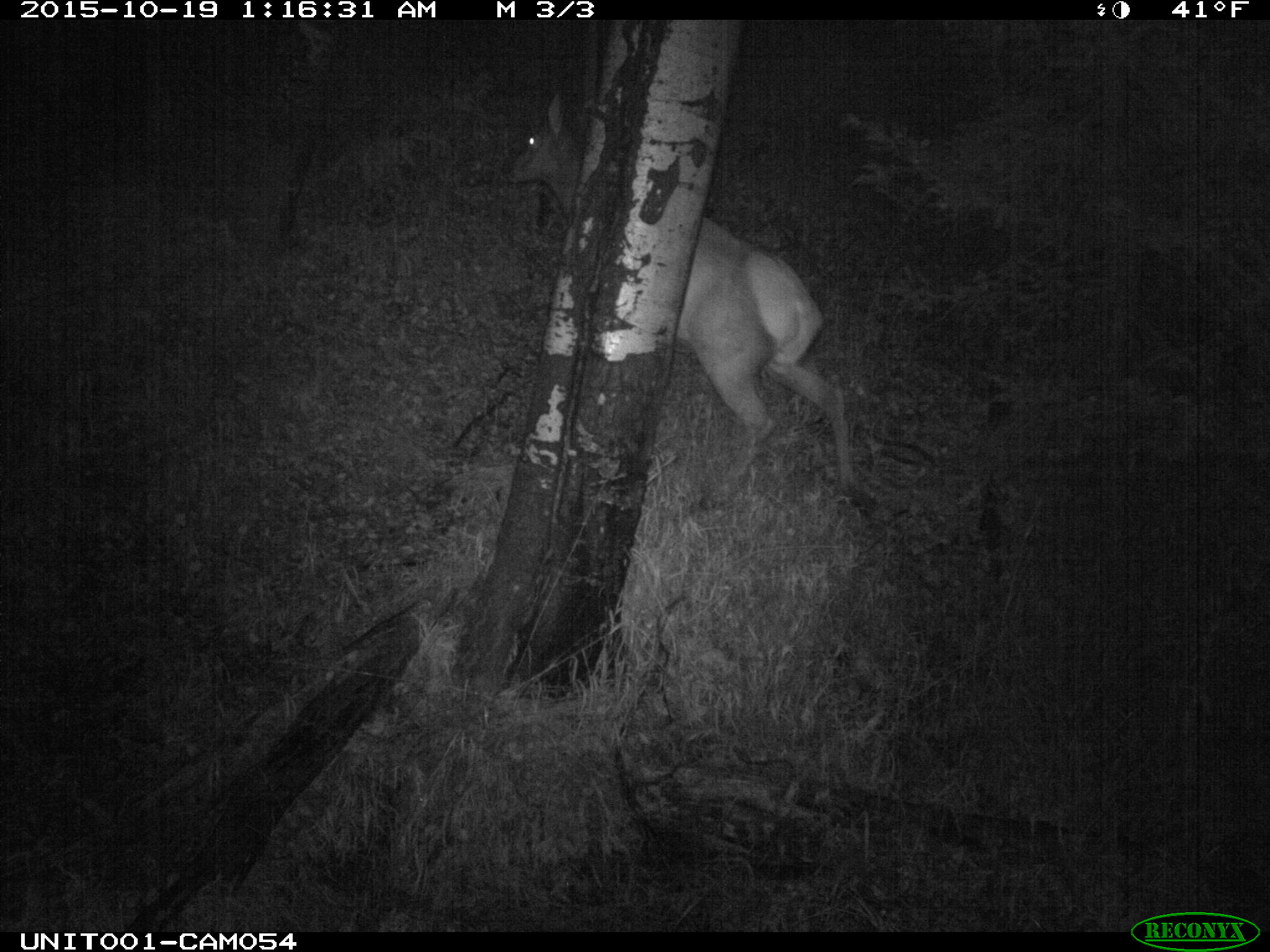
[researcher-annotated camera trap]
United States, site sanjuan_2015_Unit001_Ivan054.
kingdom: Animalia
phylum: Chordata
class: Mammalia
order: Artiodactyla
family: Cervidae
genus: Cervus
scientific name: Cervus elaphus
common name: red deer